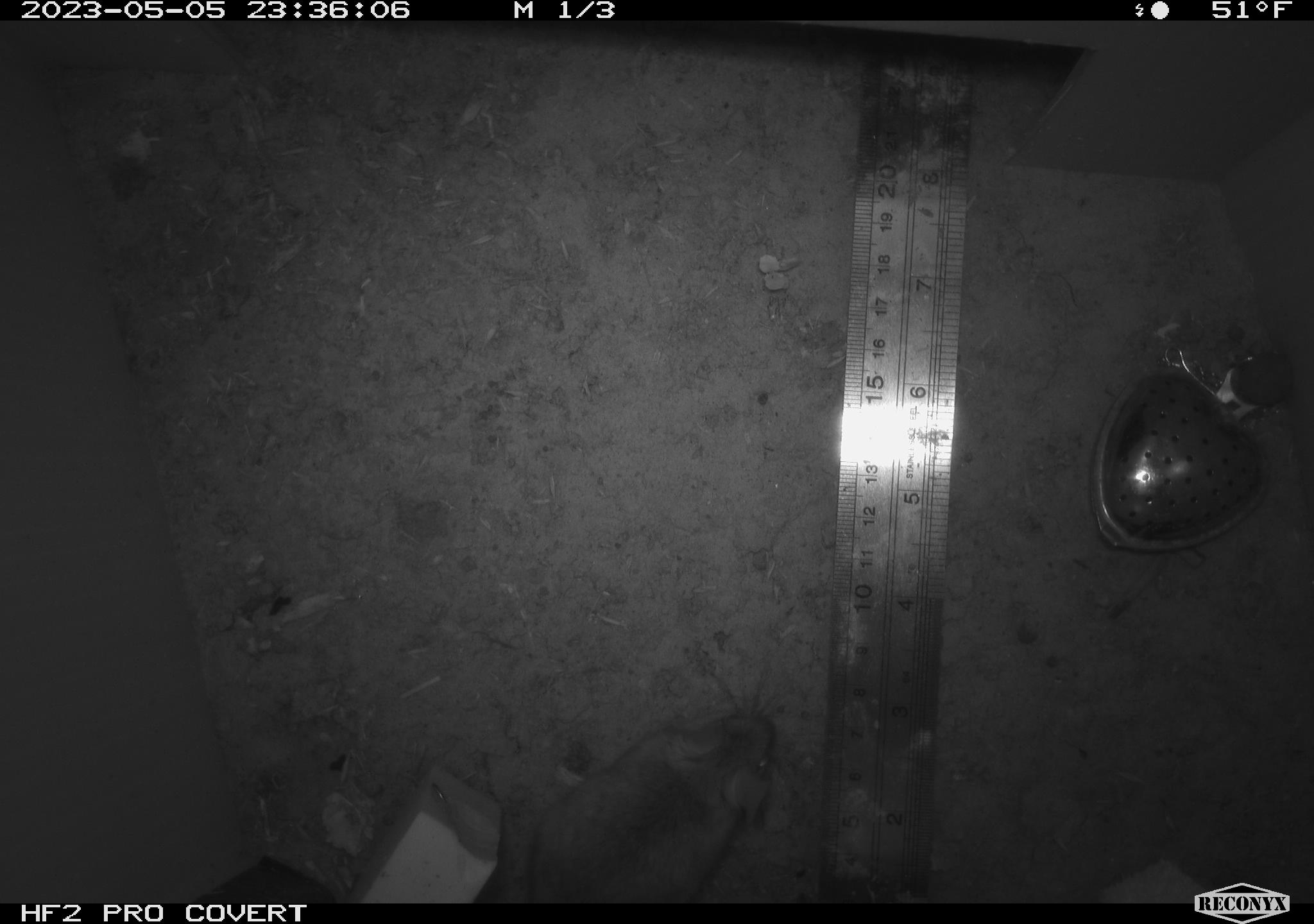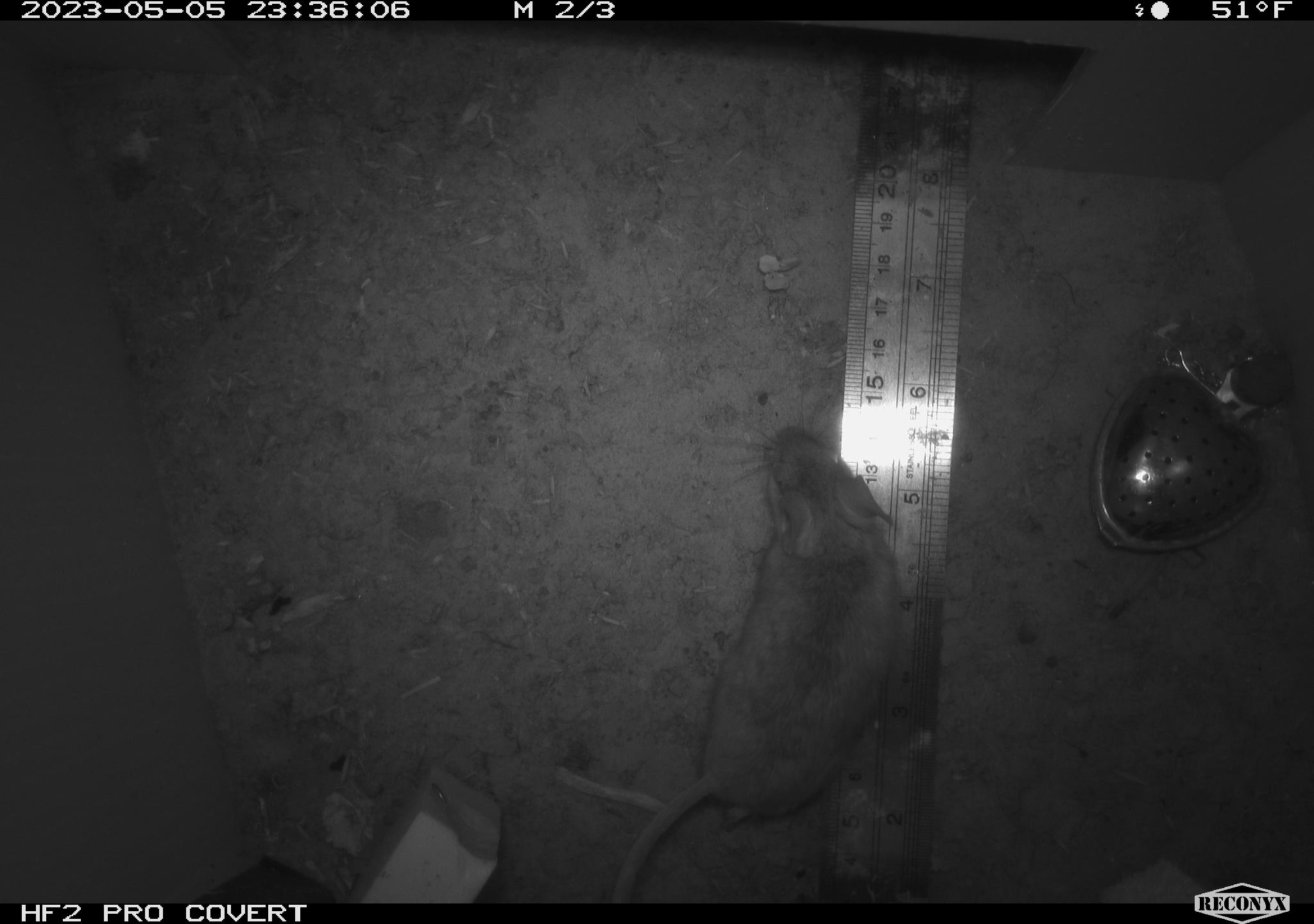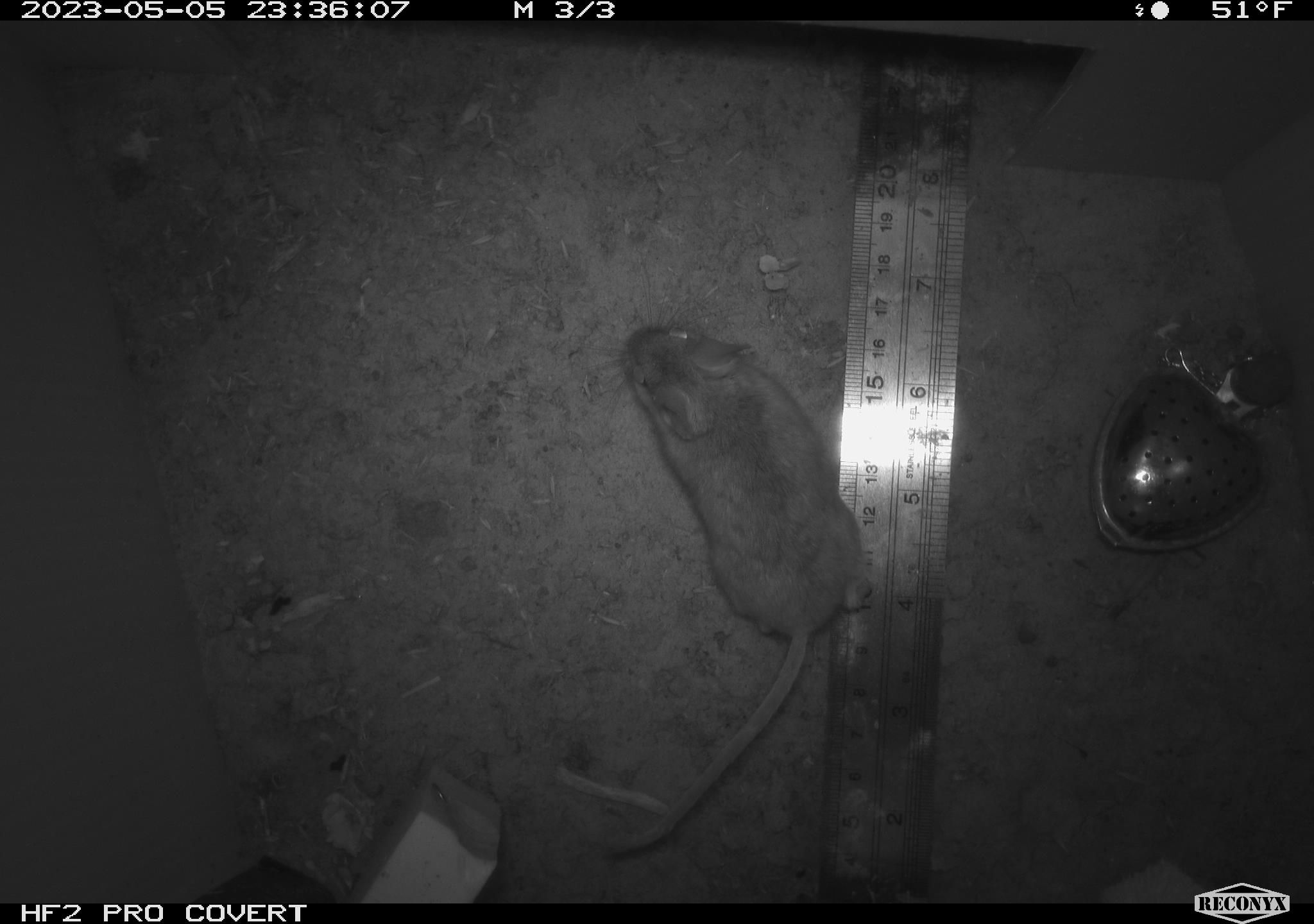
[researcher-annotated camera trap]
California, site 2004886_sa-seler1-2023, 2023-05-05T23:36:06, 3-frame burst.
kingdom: Animalia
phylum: Chordata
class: Mammalia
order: Rodentia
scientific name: Rodentia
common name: mouse species